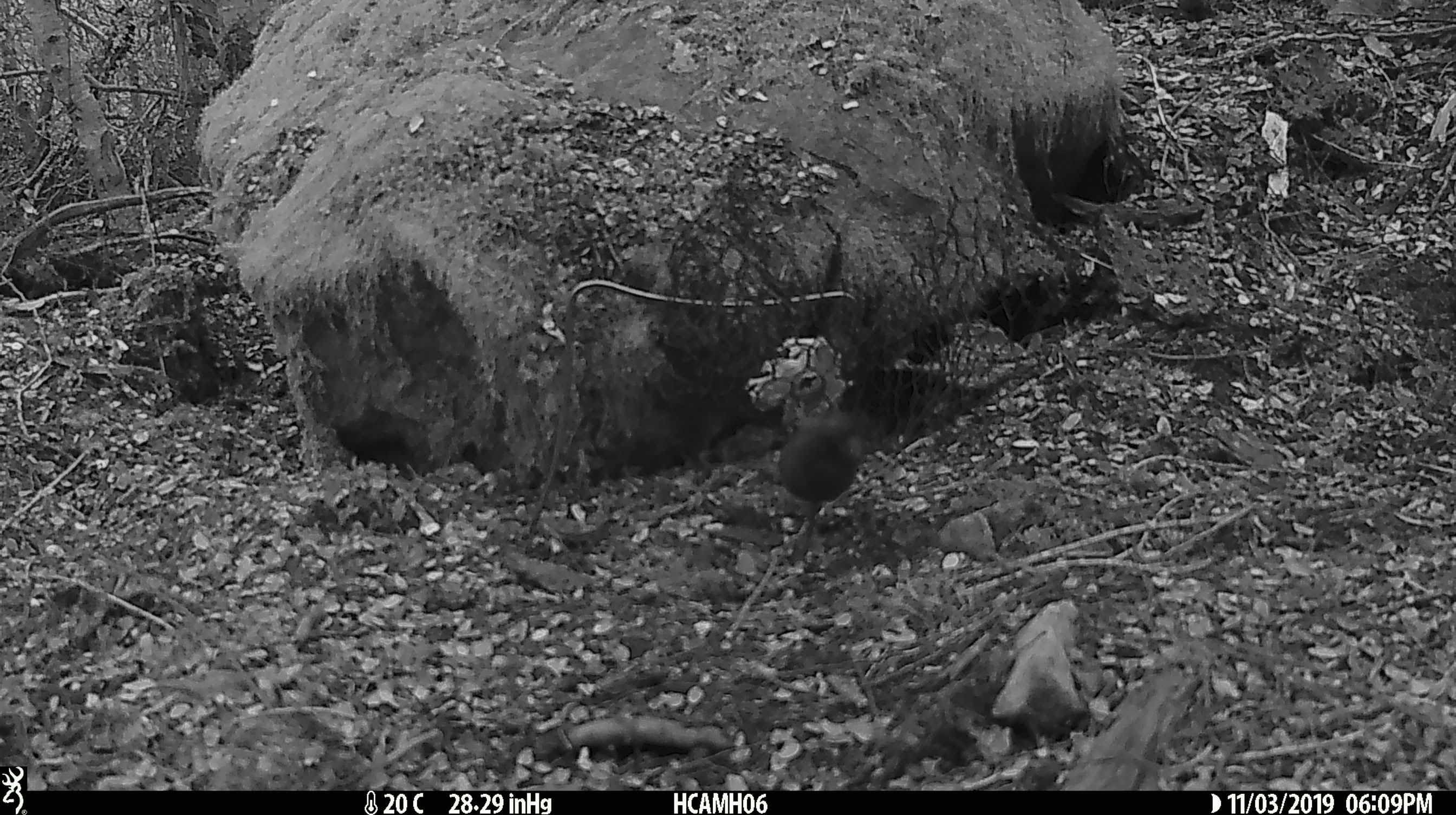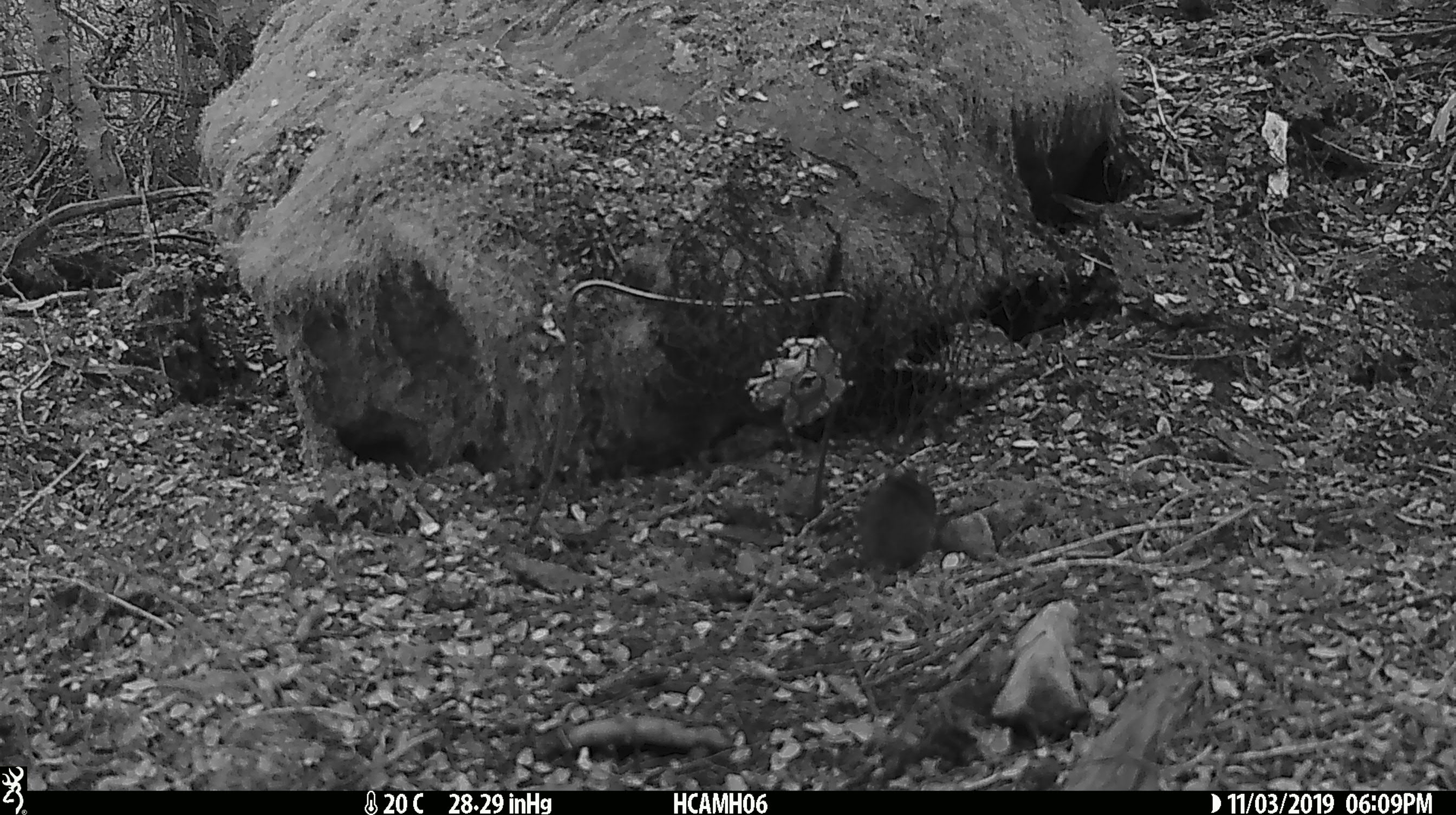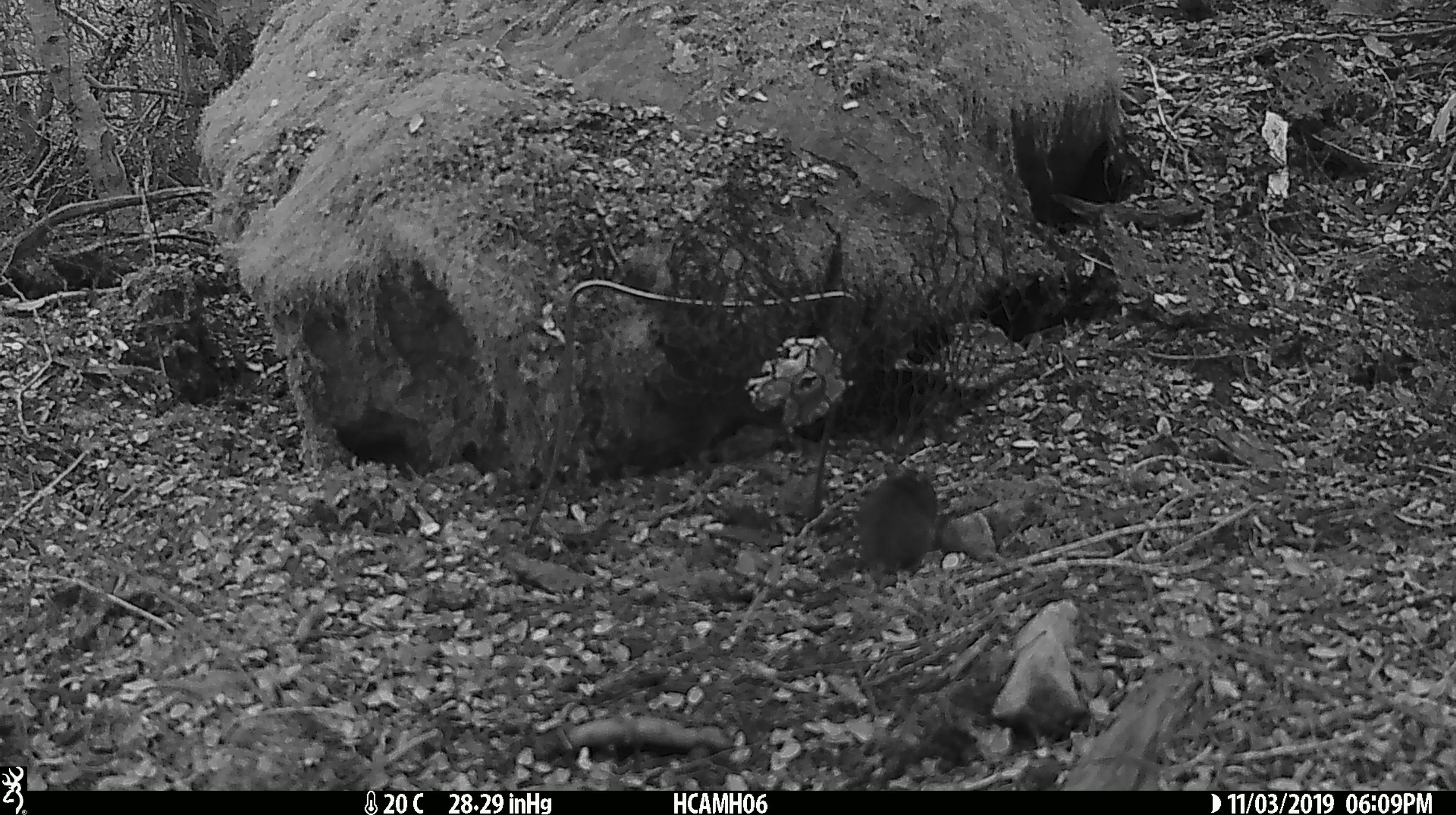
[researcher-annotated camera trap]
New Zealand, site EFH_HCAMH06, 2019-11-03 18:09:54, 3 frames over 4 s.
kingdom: Animalia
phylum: Chordata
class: Mammalia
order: Rodentia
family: Muridae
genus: Mus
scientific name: Mus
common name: mouse